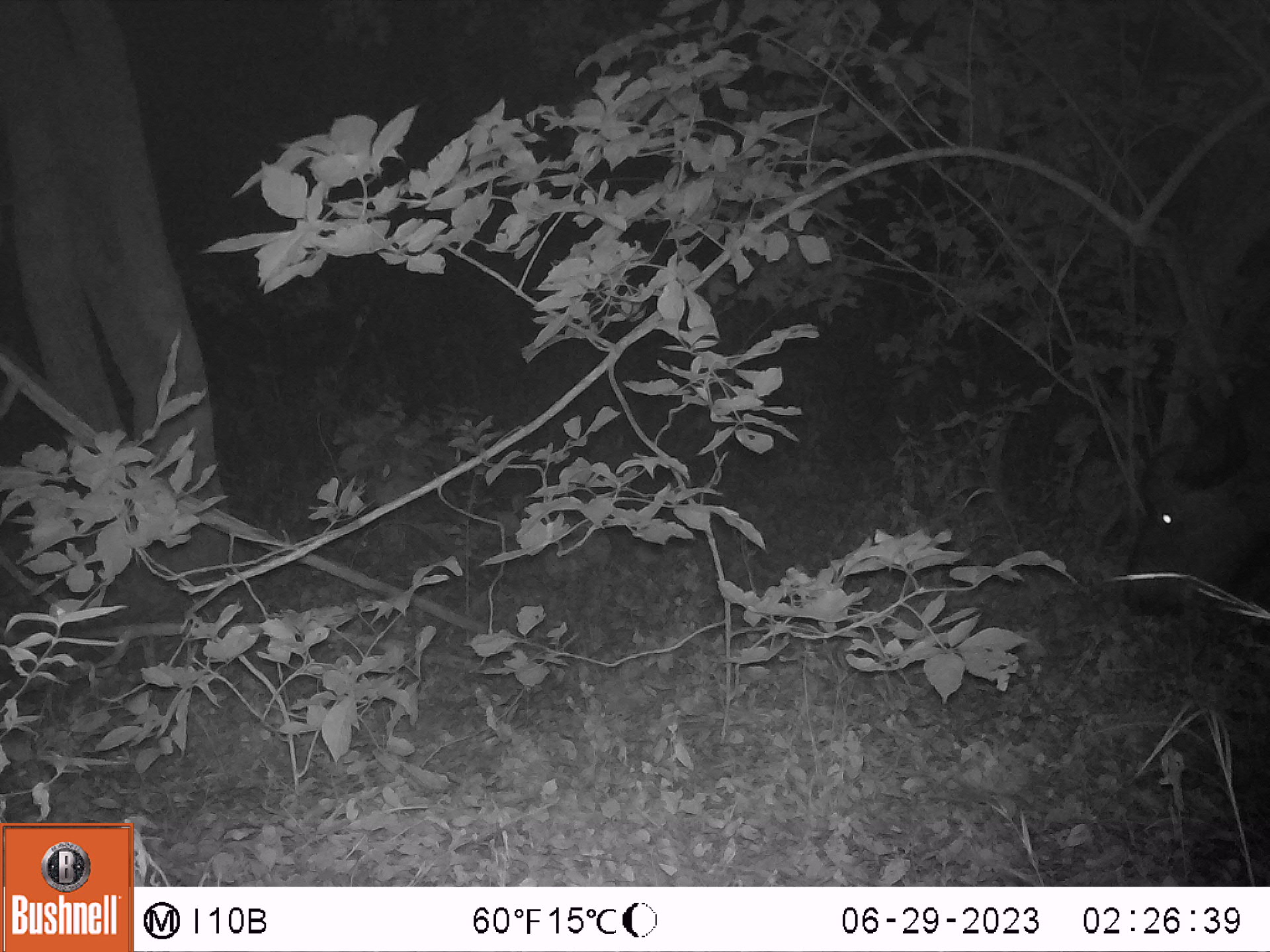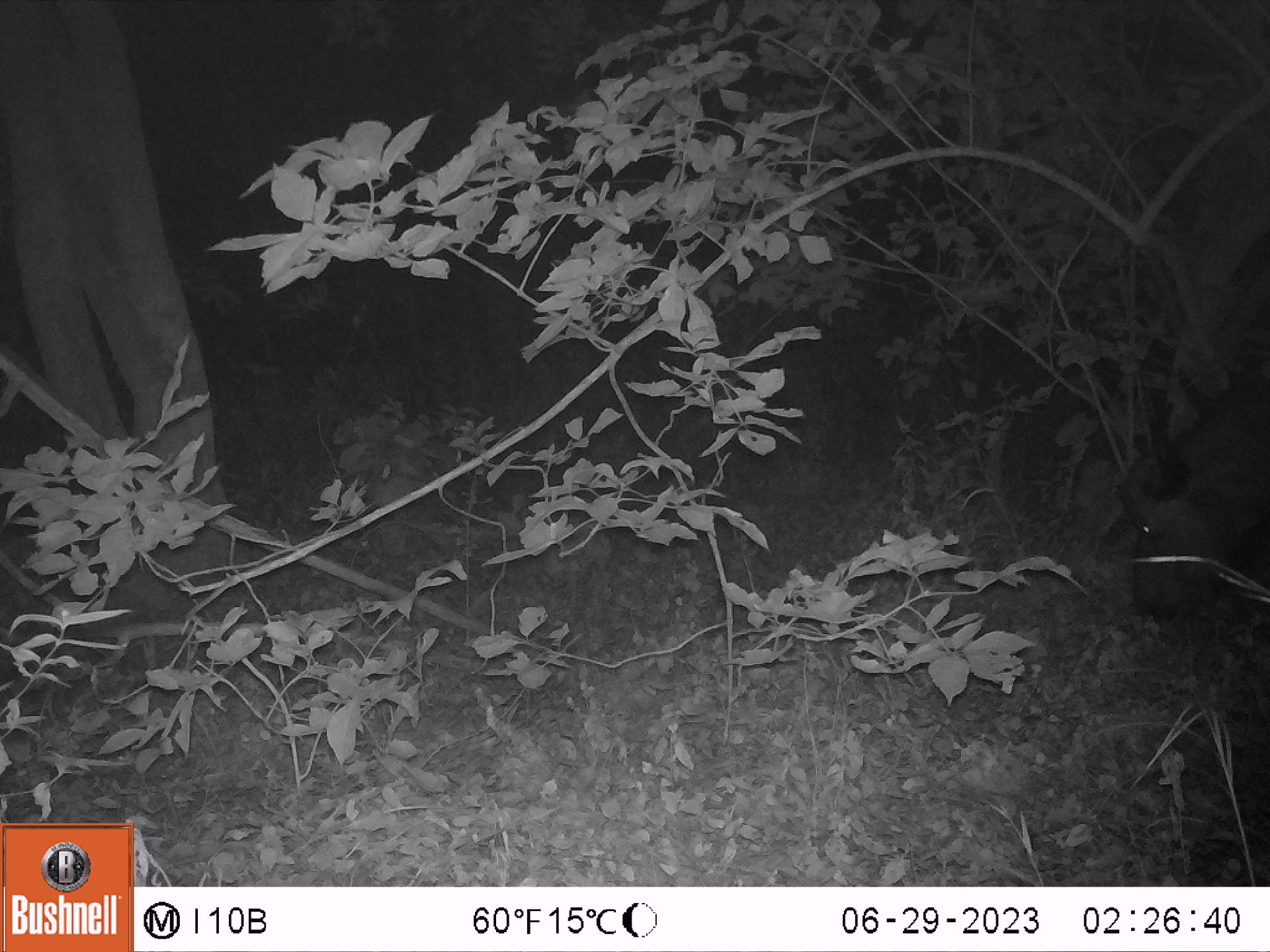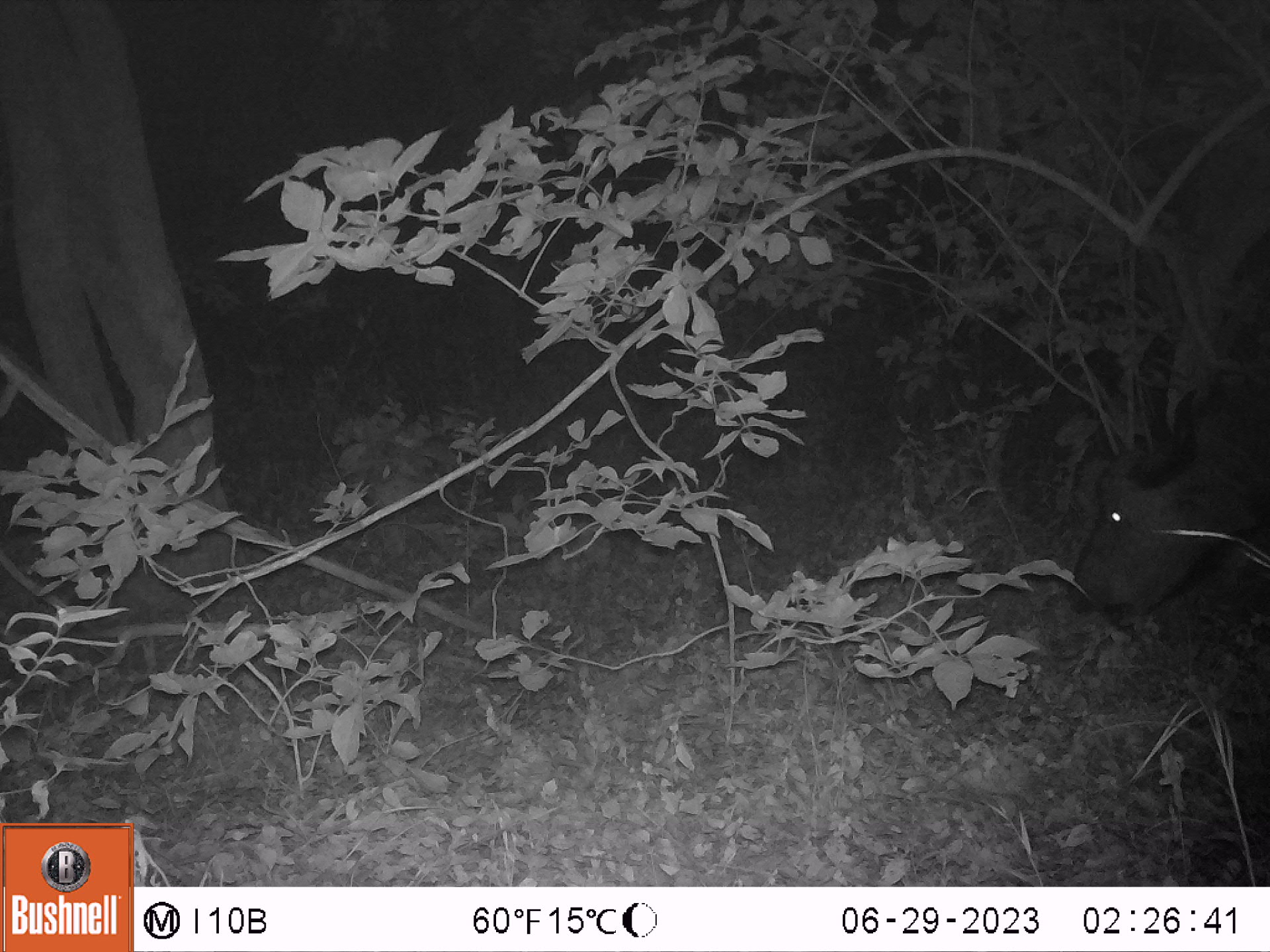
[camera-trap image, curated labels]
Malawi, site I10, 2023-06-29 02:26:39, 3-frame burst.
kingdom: Animalia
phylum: Chordata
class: Mammalia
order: Artiodactyla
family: Bovidae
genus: Syncerus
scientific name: Syncerus caffer caffer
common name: cape buffalo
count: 1